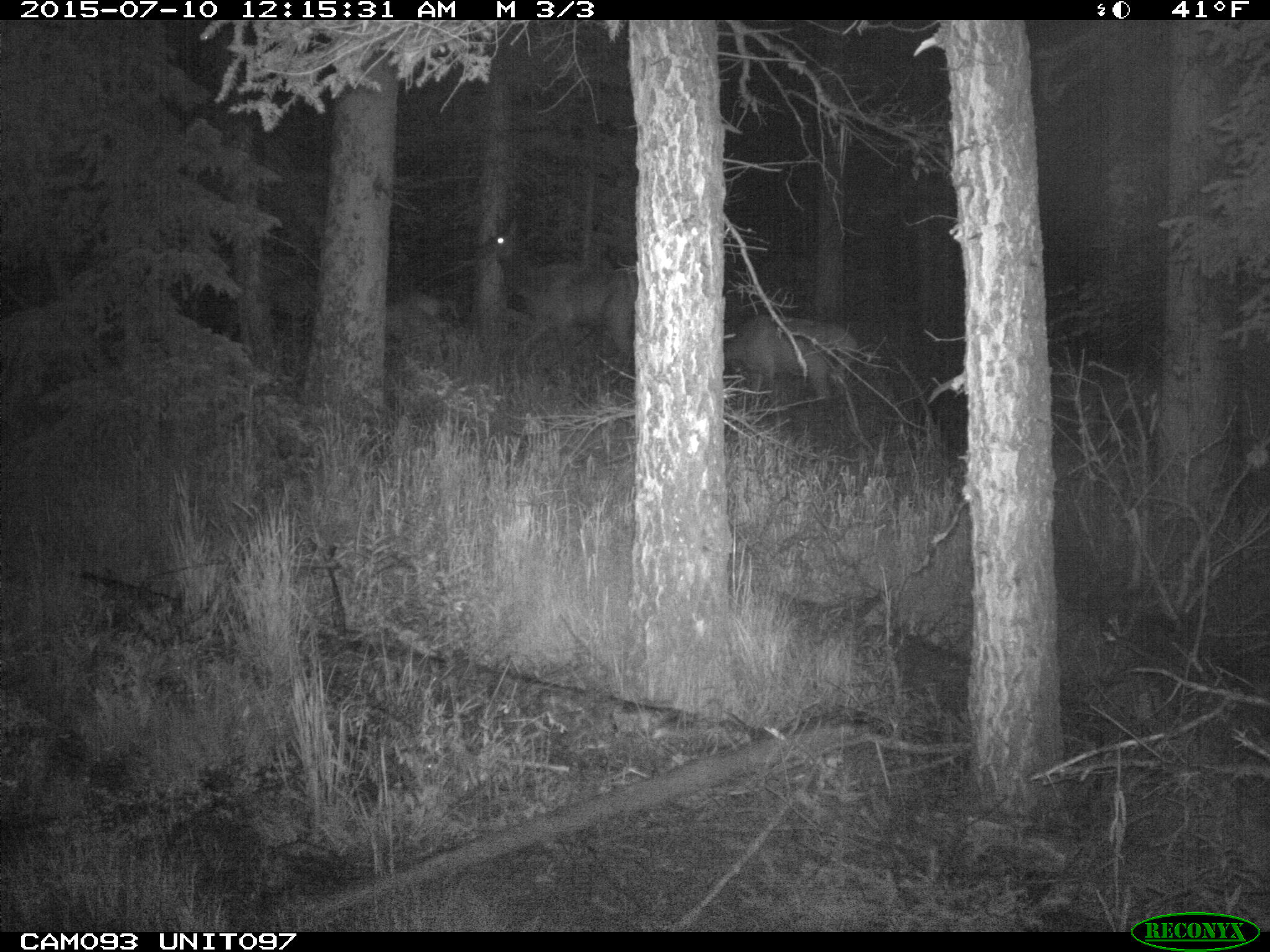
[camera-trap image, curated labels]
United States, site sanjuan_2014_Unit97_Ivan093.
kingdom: Animalia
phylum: Chordata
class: Mammalia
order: Artiodactyla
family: Cervidae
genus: Cervus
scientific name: Cervus elaphus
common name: red deer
Cervus elaphus (red deer).